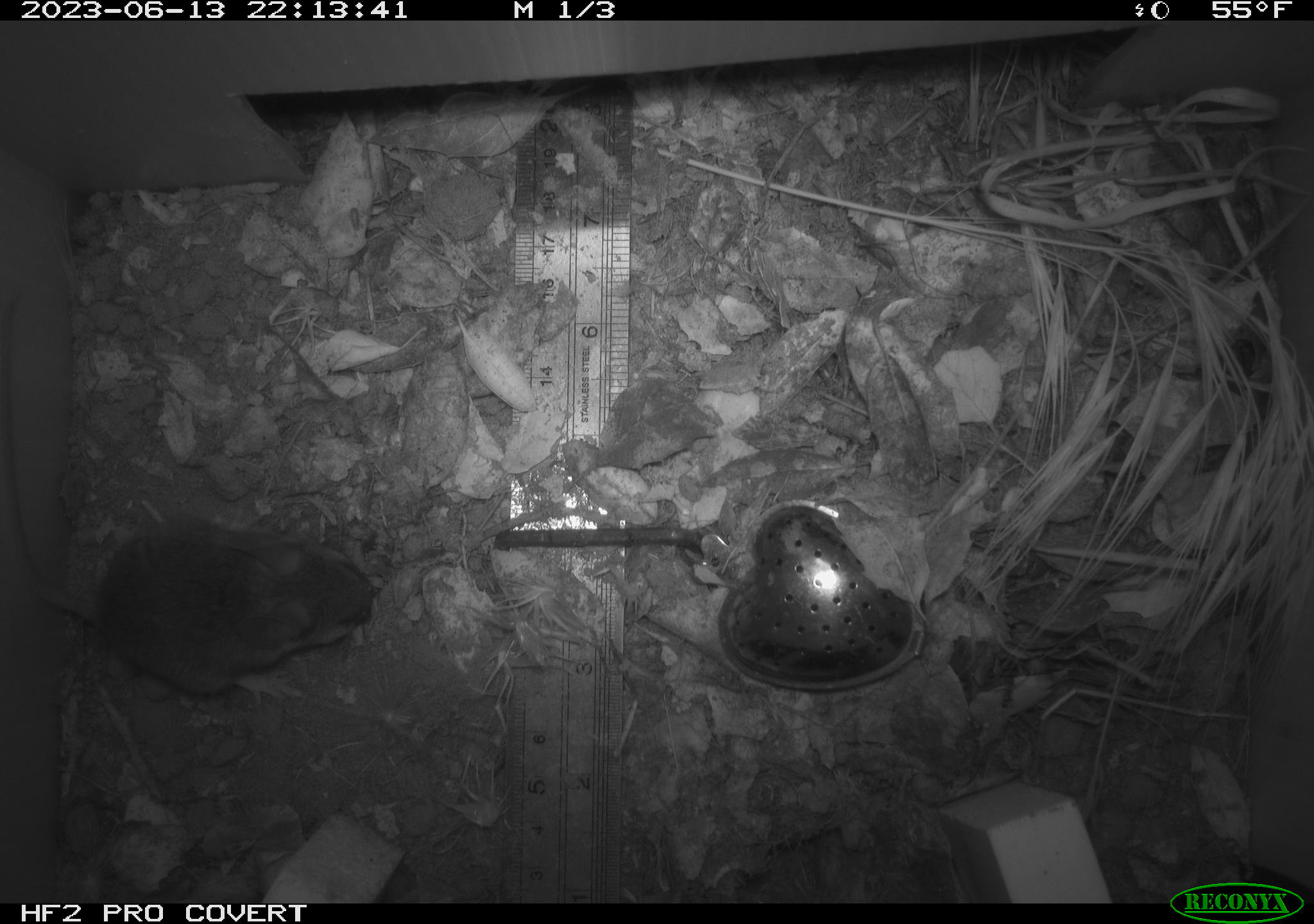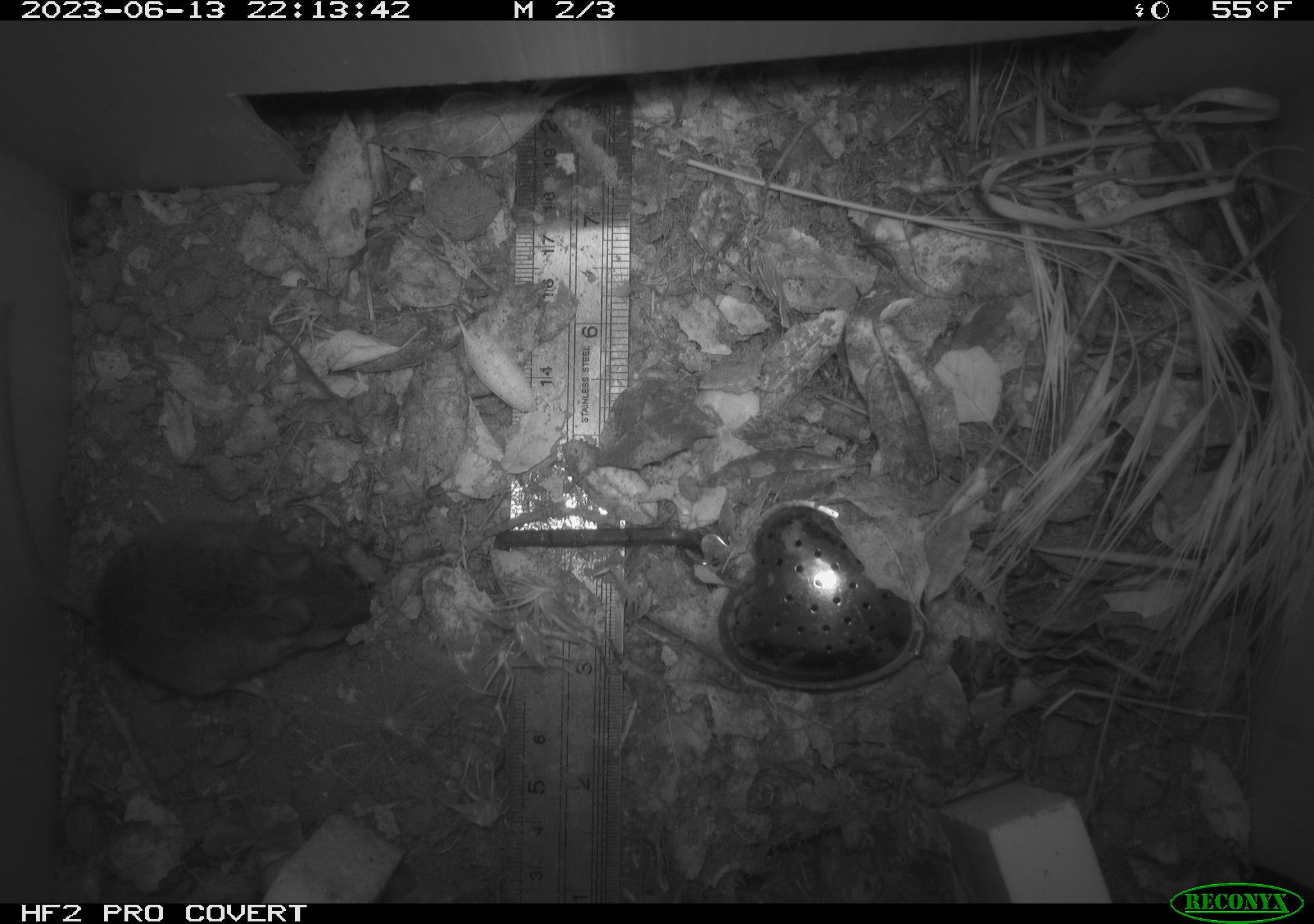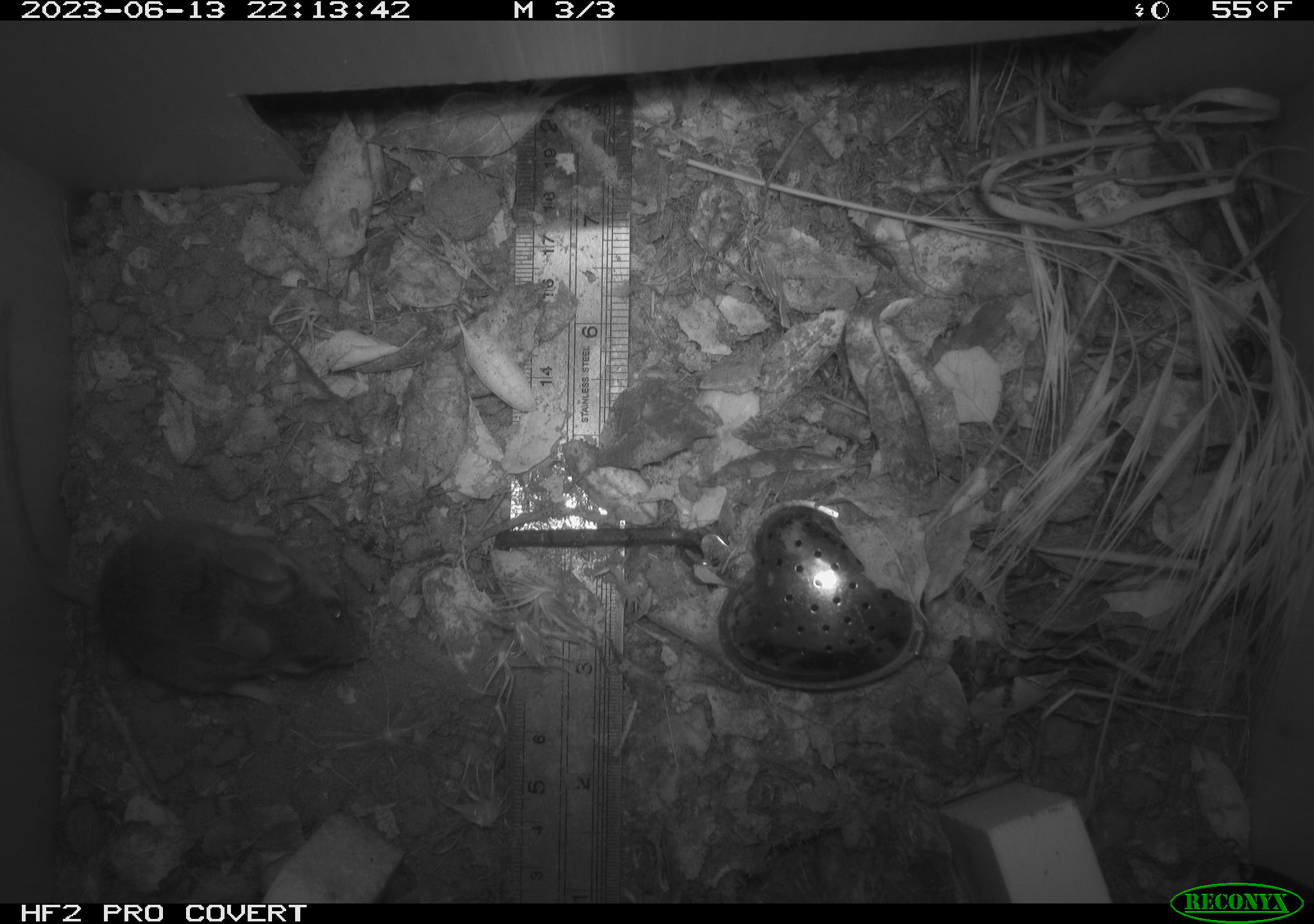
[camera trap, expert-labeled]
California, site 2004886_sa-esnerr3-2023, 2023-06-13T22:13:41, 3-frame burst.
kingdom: Animalia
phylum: Chordata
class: Mammalia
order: Rodentia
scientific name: Rodentia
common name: mouse species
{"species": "mouse species (Rodentia)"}